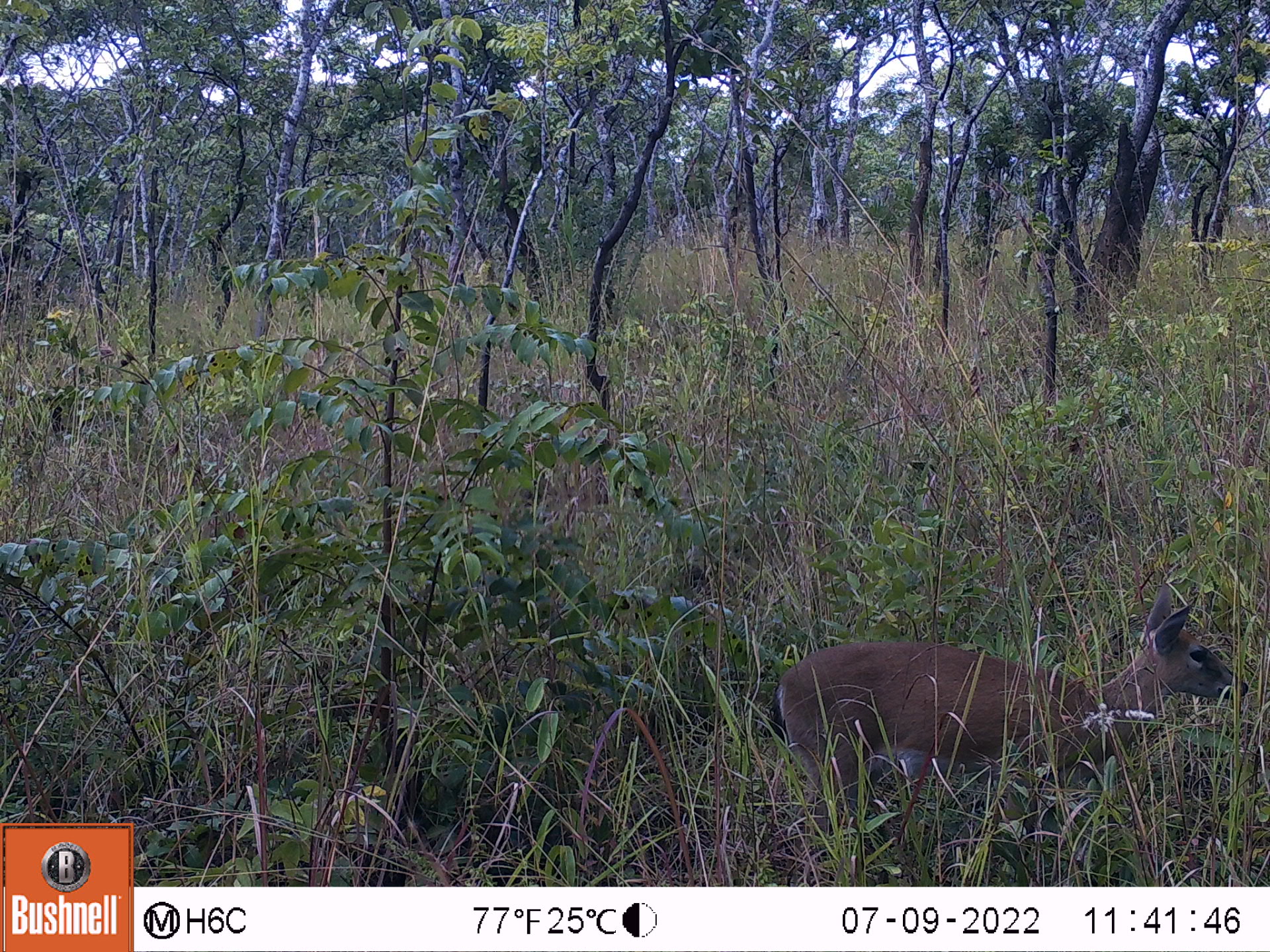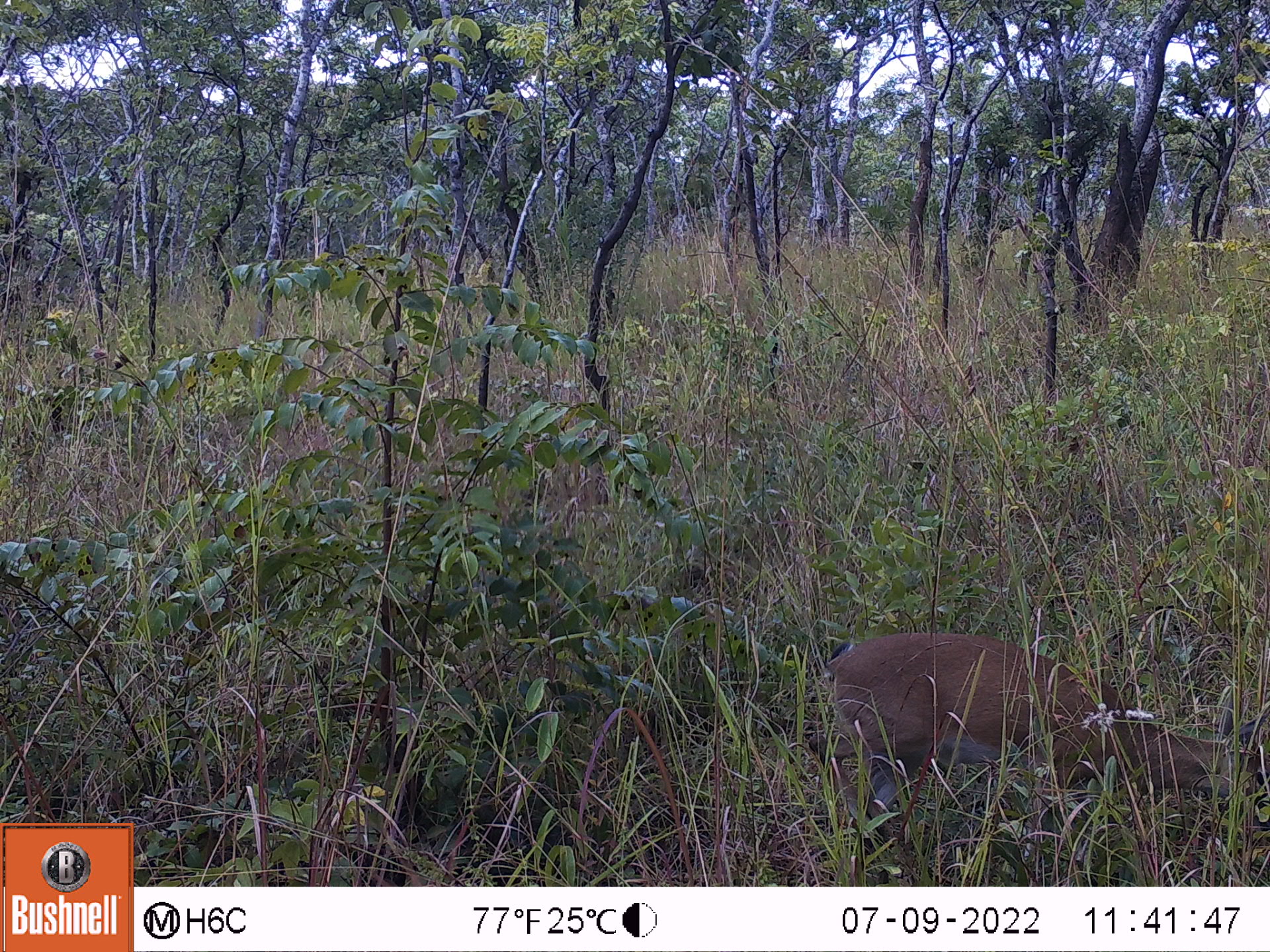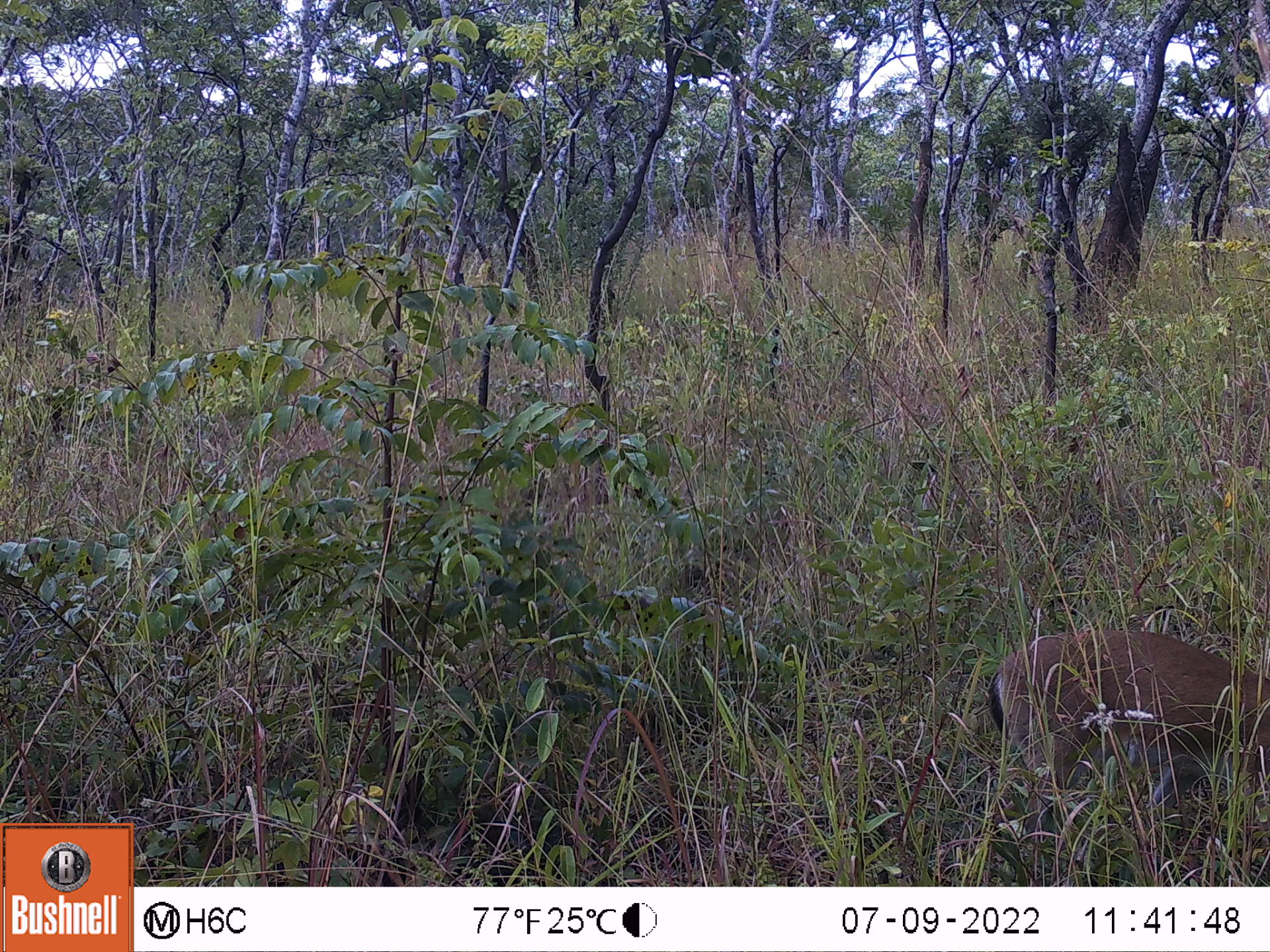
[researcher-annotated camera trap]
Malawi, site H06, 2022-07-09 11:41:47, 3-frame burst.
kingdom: Animalia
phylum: Chordata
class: Mammalia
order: Artiodactyla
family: Bovidae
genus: Sylvicapra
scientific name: Sylvicapra grimmia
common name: common duiker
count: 1